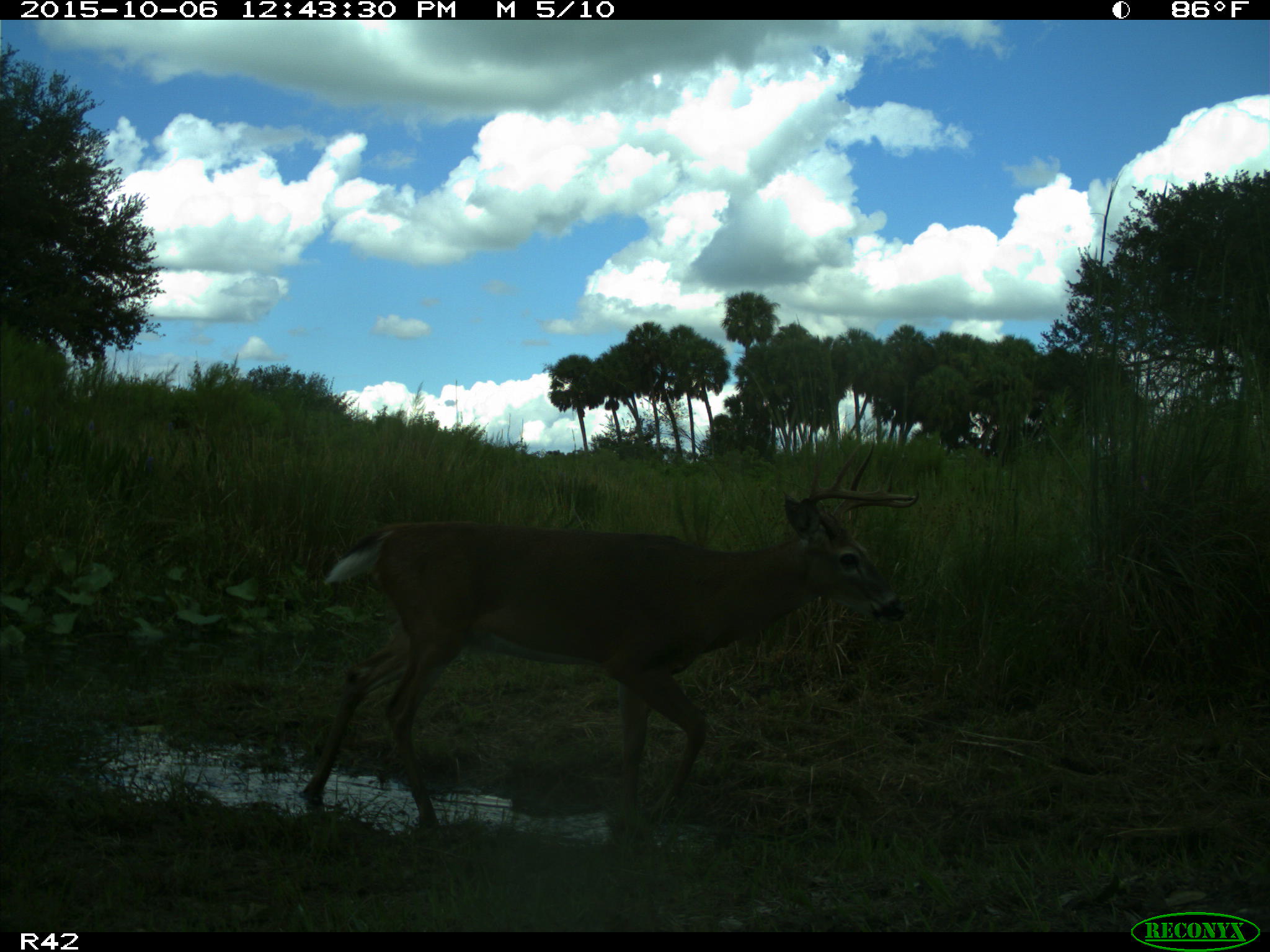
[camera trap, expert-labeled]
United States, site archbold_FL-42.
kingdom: Animalia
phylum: Chordata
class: Mammalia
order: Artiodactyla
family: Cervidae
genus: Odocoileus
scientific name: Odocoileus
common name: deer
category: unidentified deer